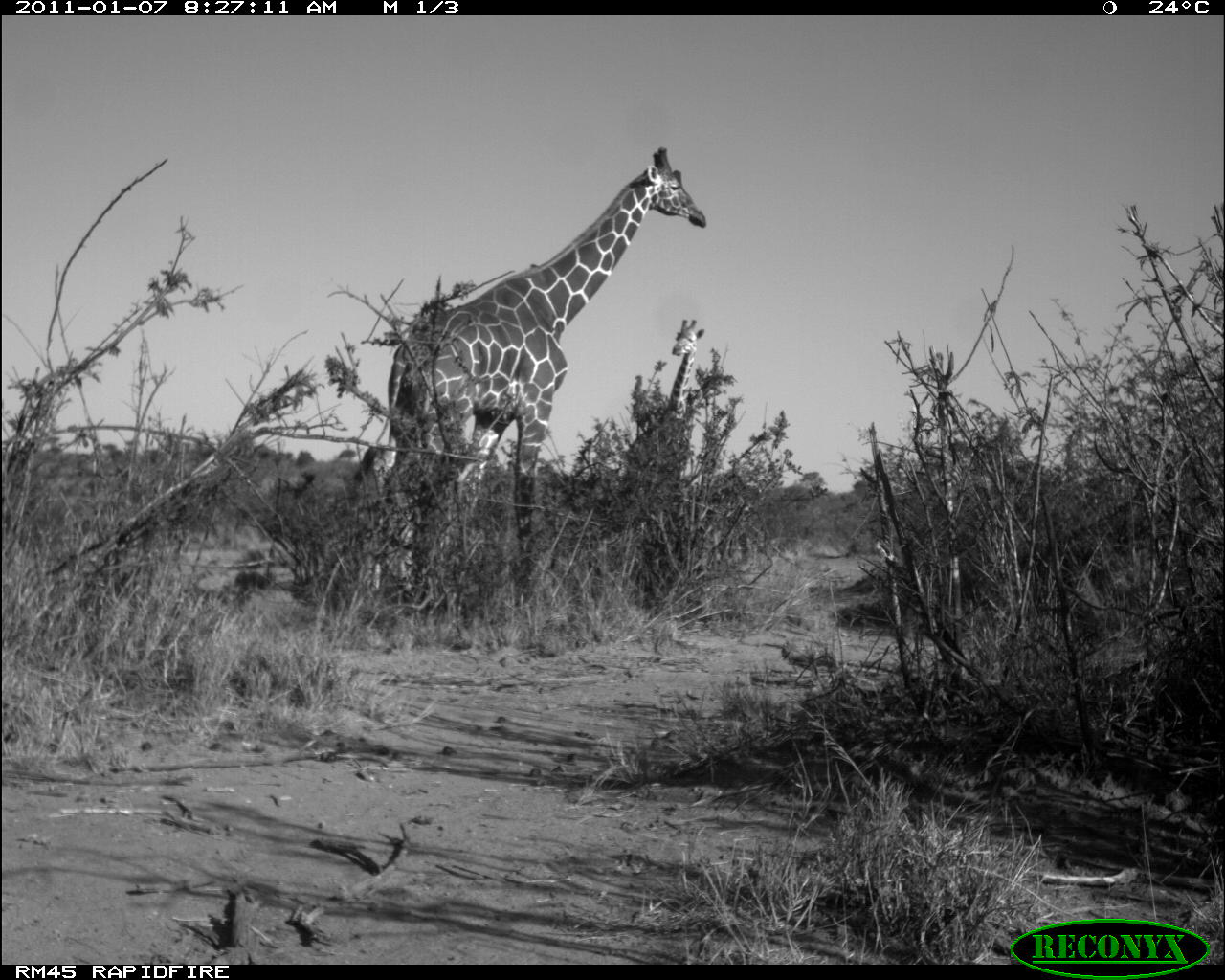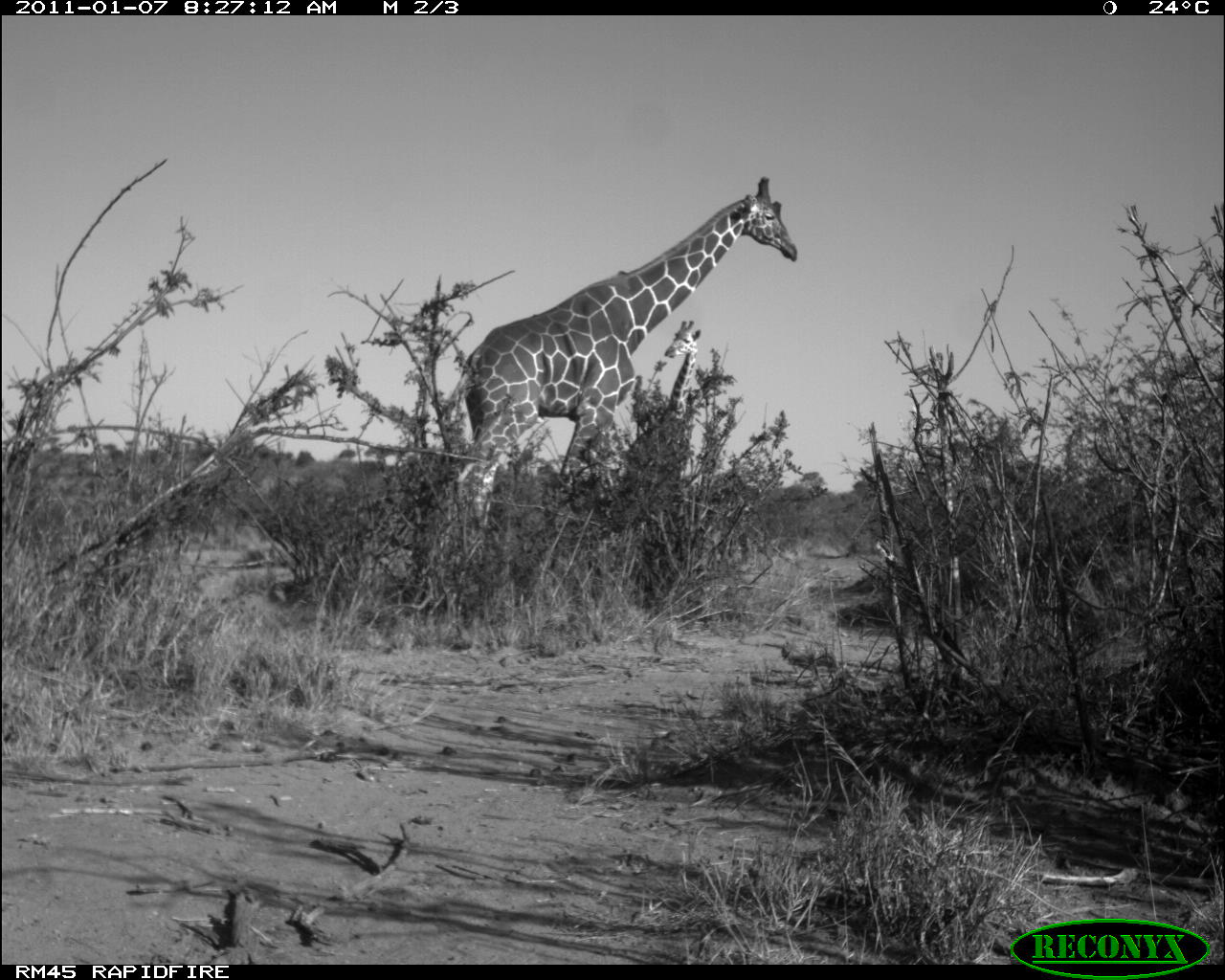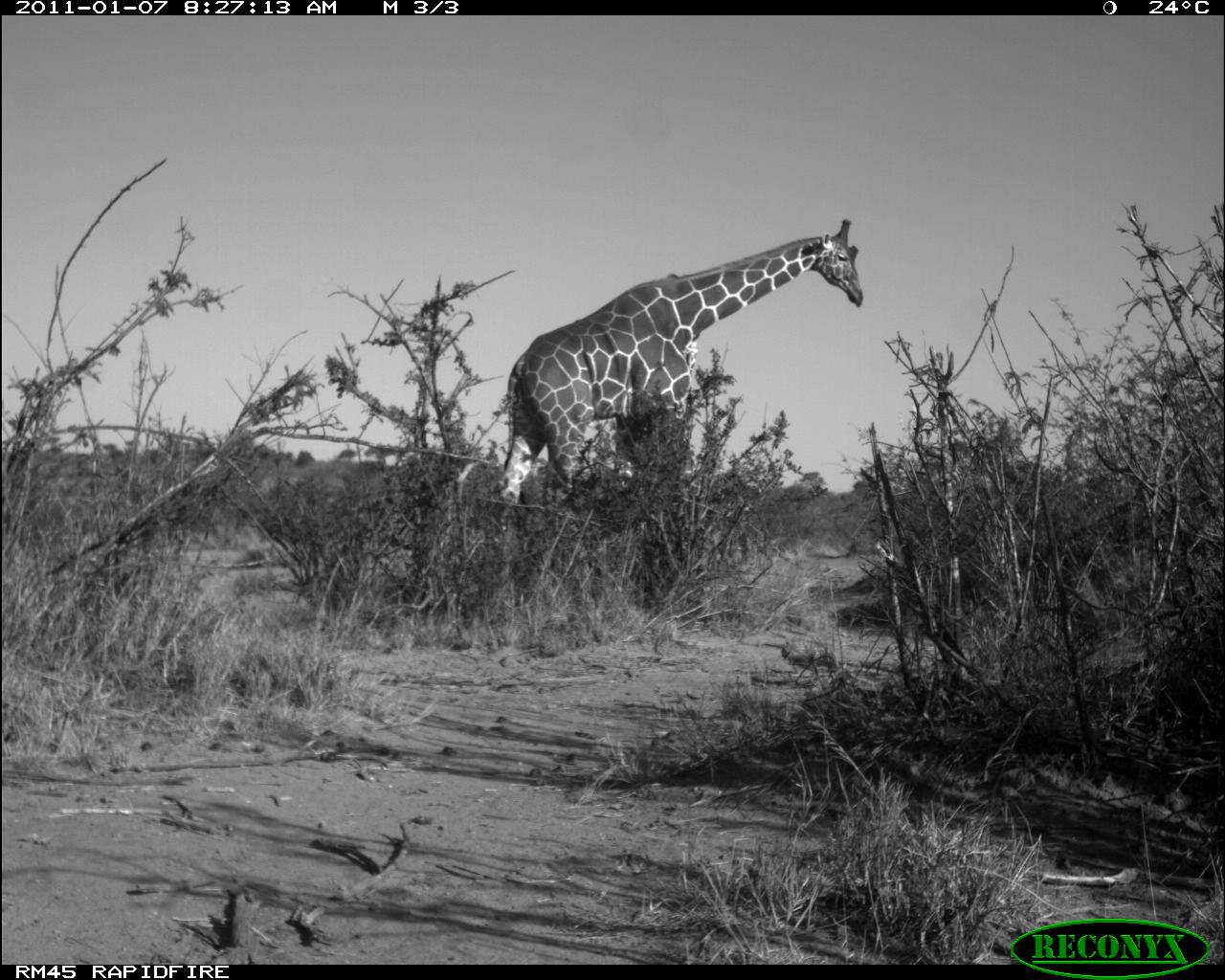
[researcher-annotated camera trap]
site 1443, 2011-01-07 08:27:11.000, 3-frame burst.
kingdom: Animalia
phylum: Chordata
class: Mammalia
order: Artiodactyla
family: Bovidae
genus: Madoqua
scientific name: Madoqua guentheri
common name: günther's dik-dik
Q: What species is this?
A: Madoqua guentheri (günther's dik-dik).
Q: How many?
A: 2.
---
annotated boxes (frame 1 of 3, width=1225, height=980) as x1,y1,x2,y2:
madoqua guentheri: 365,143,709,600; 622,316,706,535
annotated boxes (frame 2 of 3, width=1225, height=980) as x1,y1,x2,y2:
madoqua guentheri: 435,172,799,598; 621,319,702,535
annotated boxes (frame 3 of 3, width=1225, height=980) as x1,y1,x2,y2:
madoqua guentheri: 489,215,865,574; 671,333,699,495